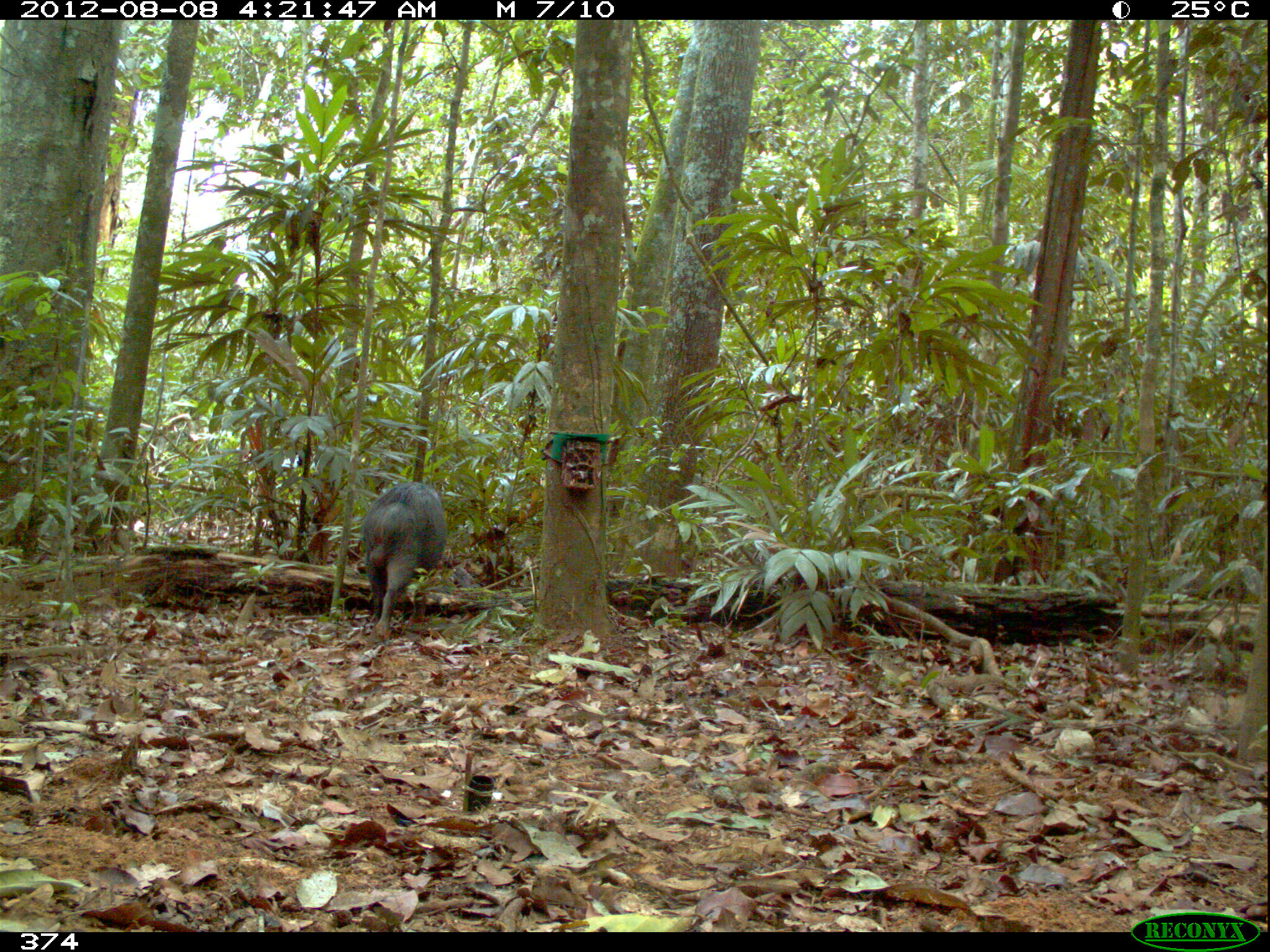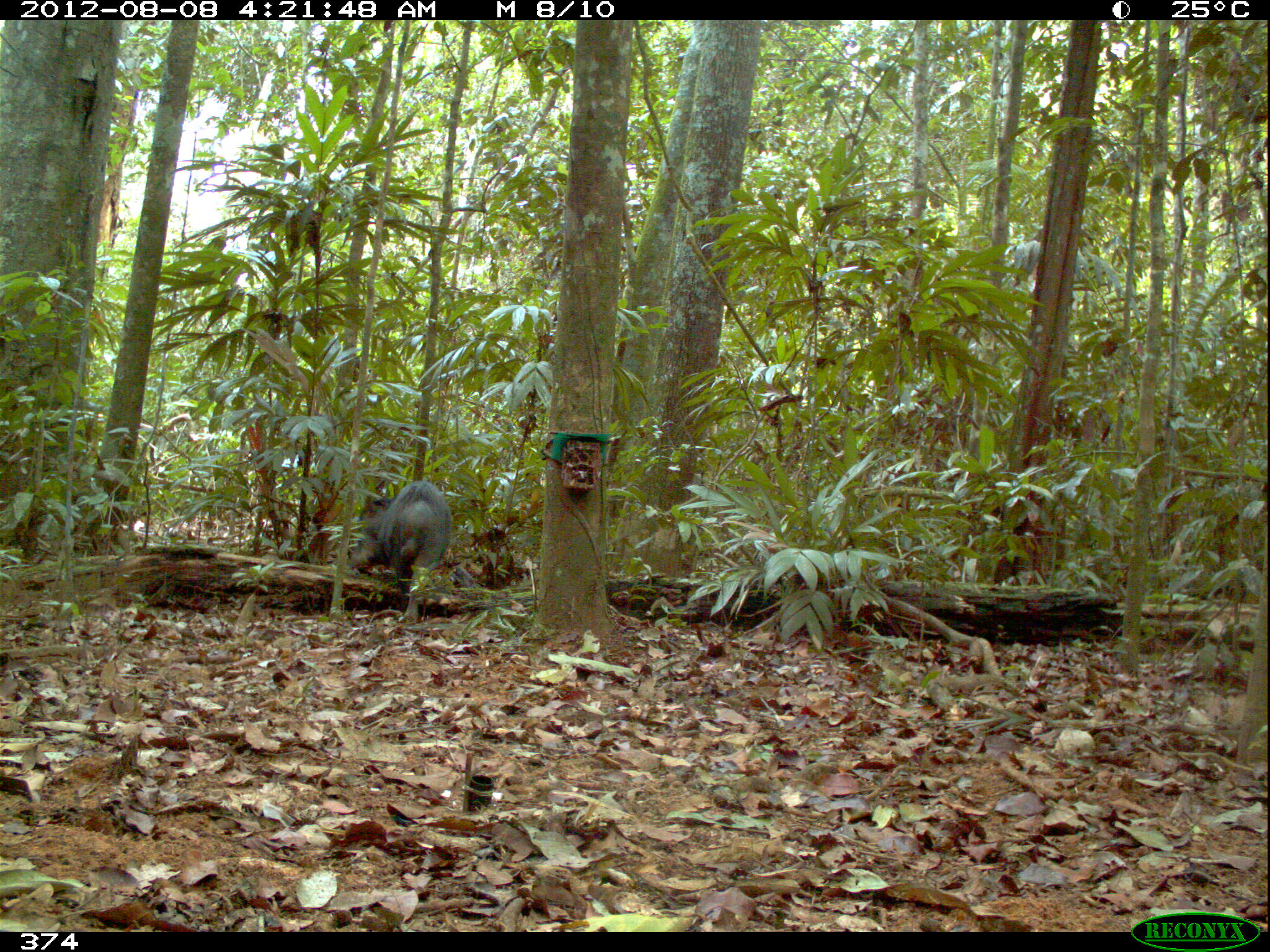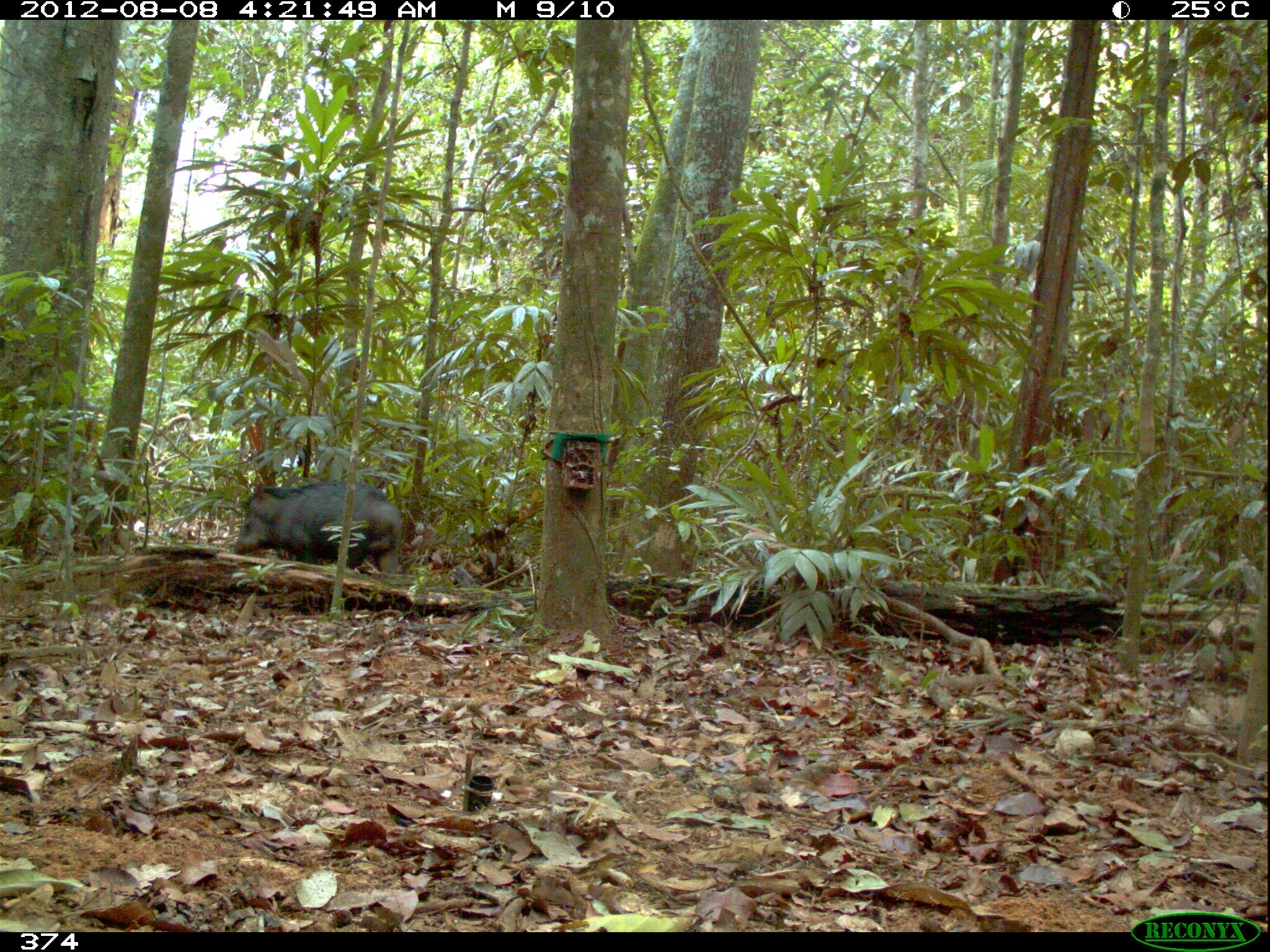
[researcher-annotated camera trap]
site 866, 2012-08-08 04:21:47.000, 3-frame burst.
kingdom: Animalia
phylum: Chordata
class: Mammalia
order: Artiodactyla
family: Tayassuidae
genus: Tayassu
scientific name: Tayassu pecari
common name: white-lipped peccary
Tayassu pecari (white-lipped peccary).